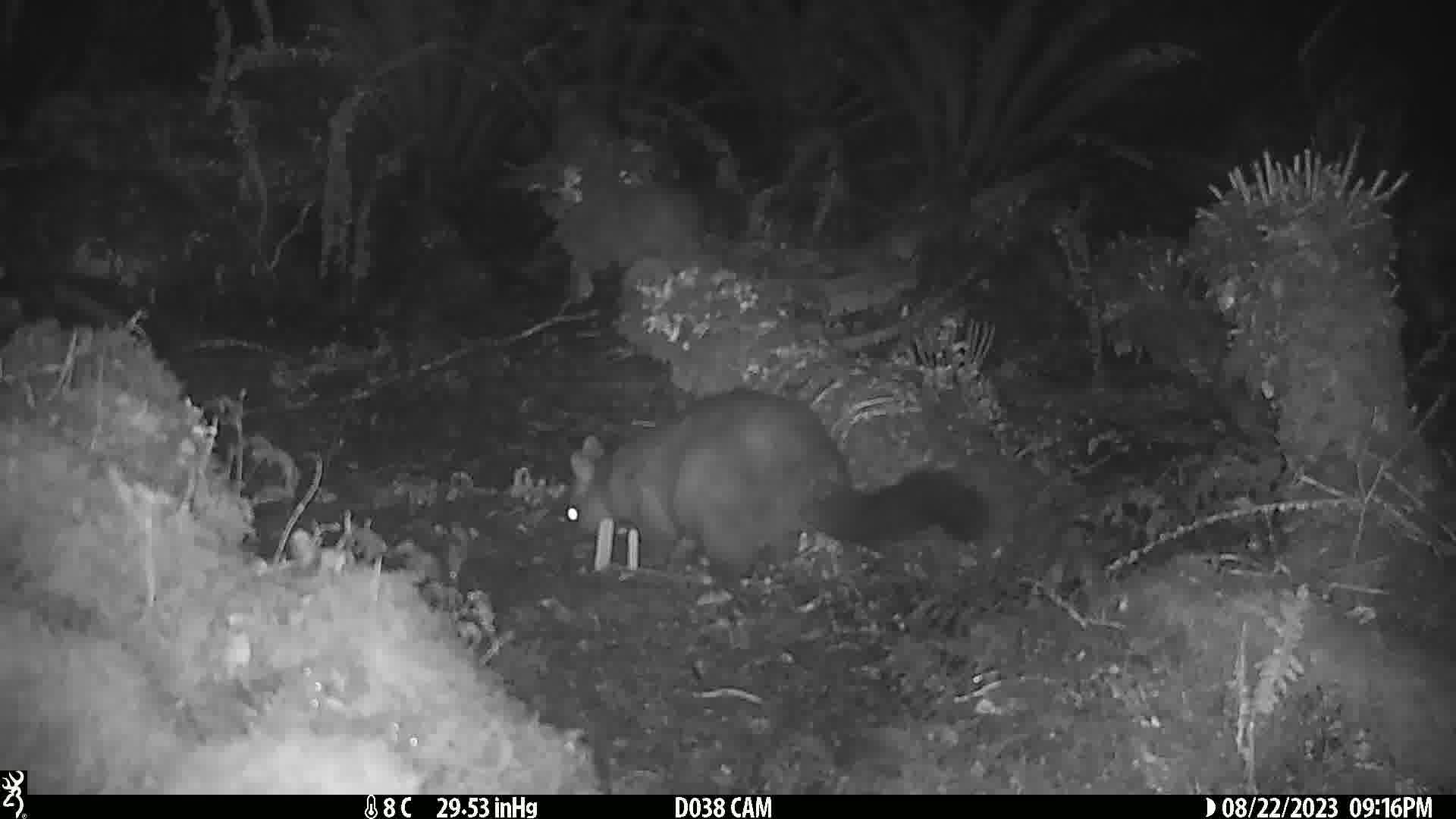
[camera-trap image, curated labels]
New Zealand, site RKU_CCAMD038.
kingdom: Animalia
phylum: Chordata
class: Mammalia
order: Diprotodontia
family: Phalangeridae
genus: Trichosurus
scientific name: Trichosurus vulpecula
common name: common brushtail possum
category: possum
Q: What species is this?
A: Possum (common brushtail possum) (Trichosurus vulpecula).